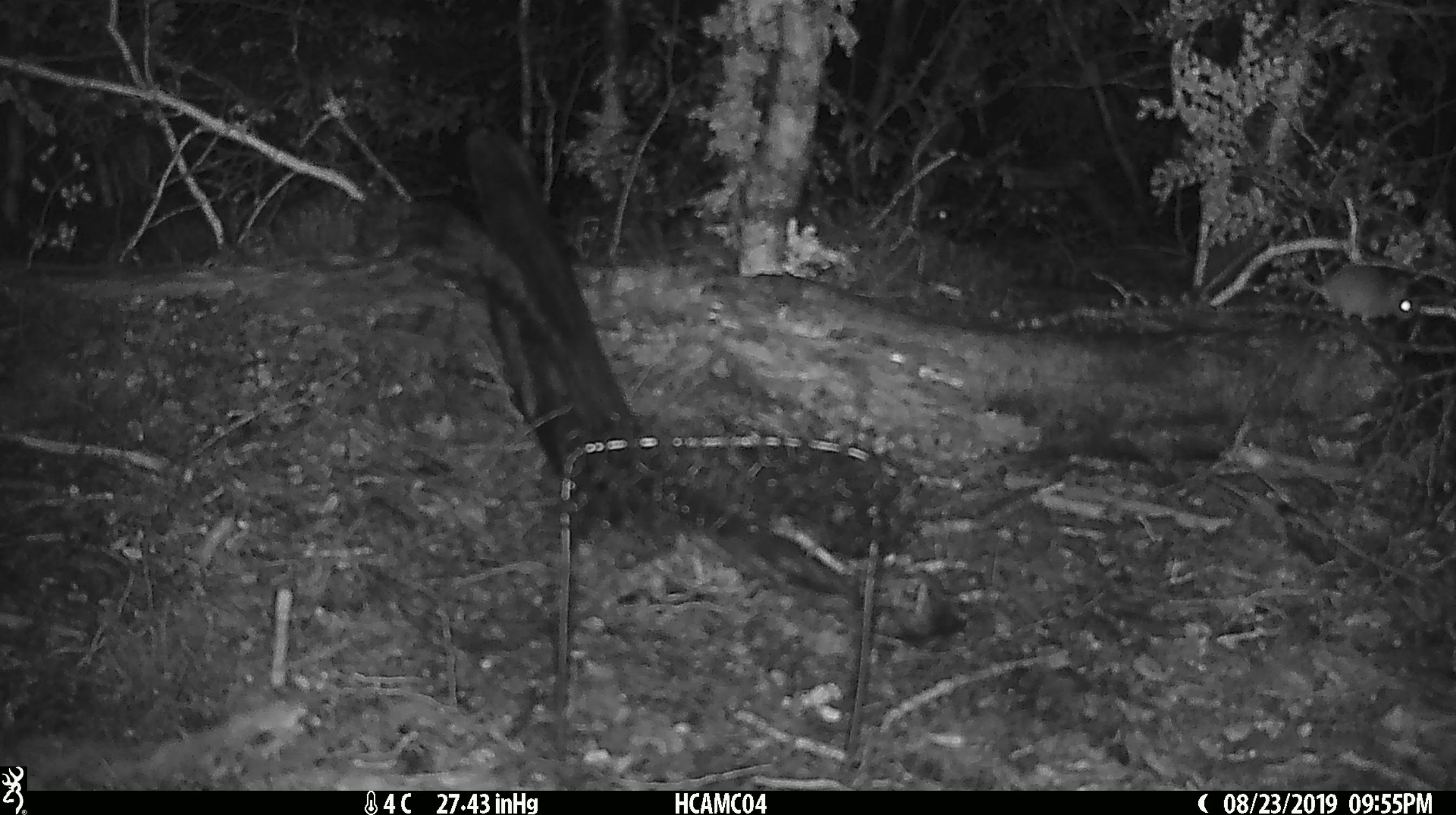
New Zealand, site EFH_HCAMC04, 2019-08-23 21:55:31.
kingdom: Animalia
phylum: Chordata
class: Mammalia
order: Rodentia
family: Muridae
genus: Mus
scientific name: Mus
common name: mouse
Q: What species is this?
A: Mouse (Mus).